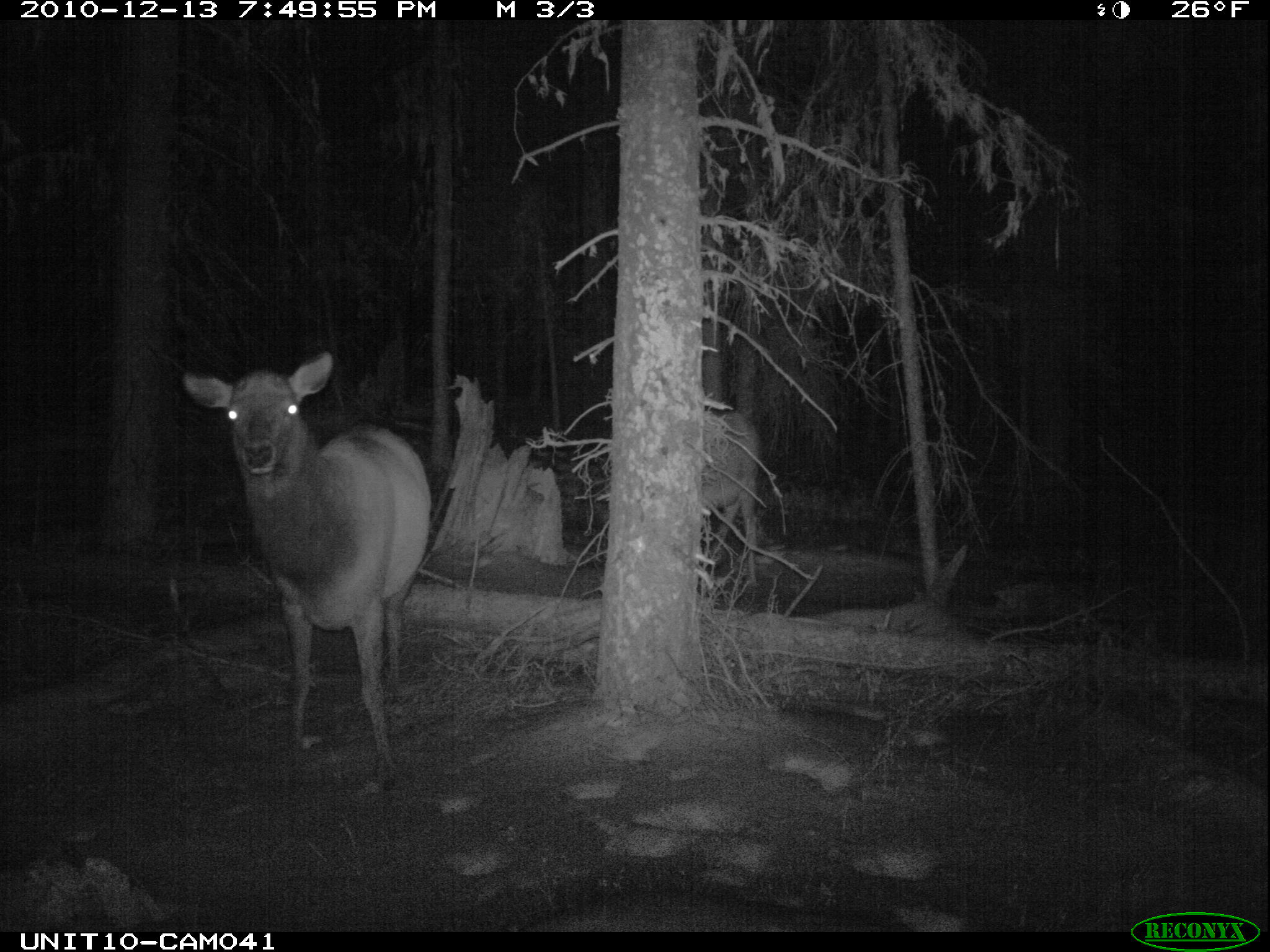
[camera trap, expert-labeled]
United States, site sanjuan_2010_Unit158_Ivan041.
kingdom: Animalia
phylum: Chordata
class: Mammalia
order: Artiodactyla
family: Cervidae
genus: Cervus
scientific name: Cervus elaphus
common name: red deer